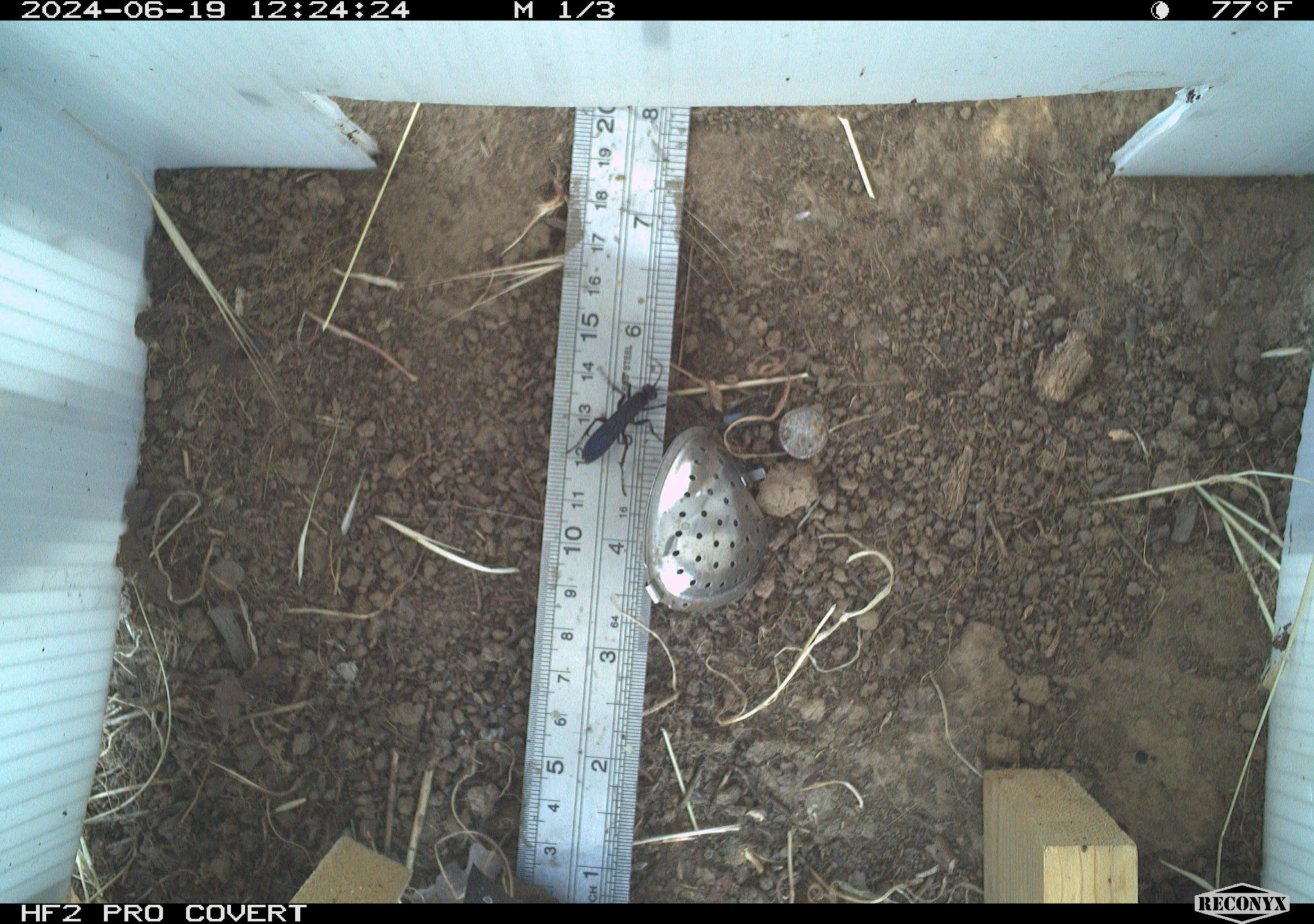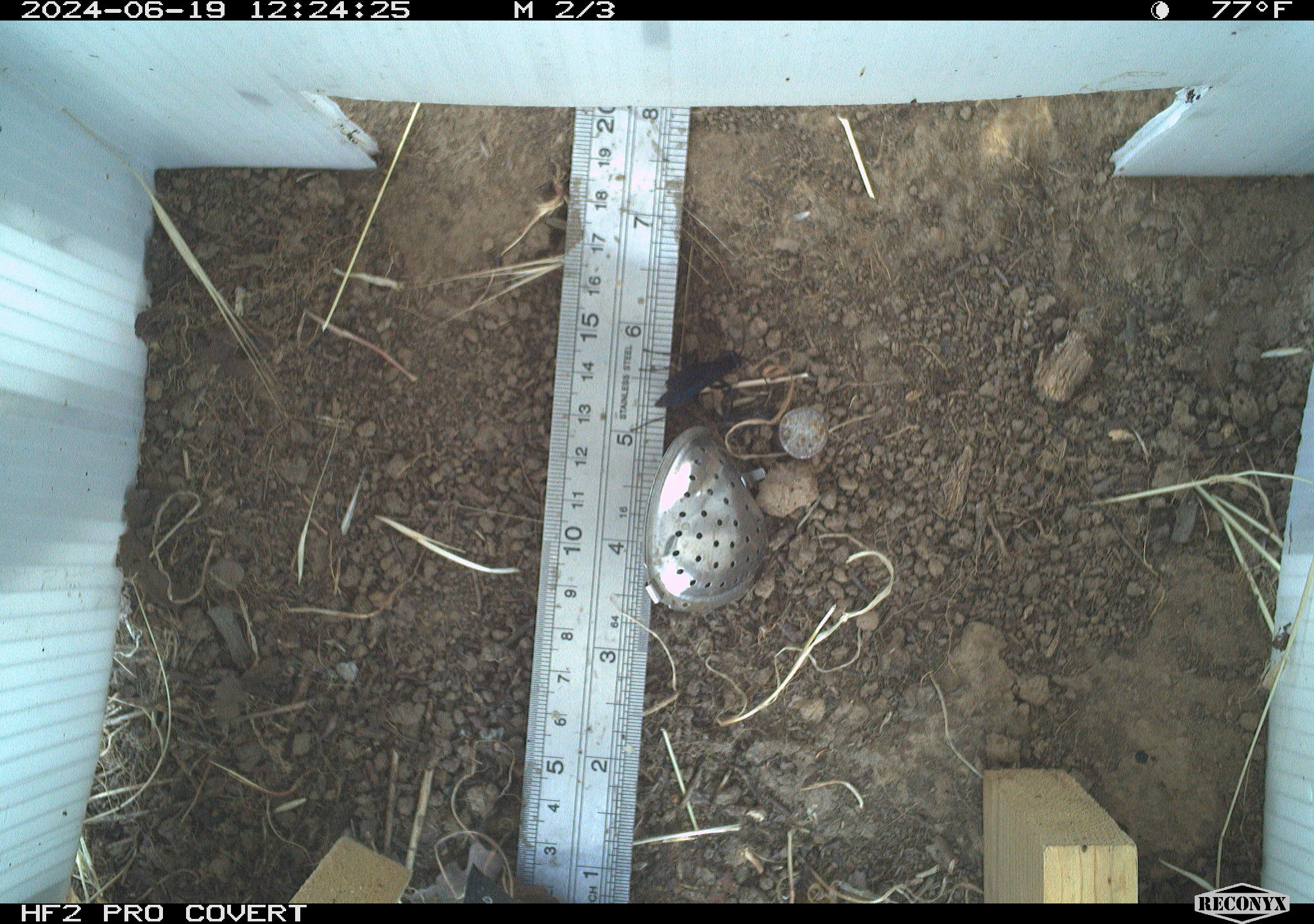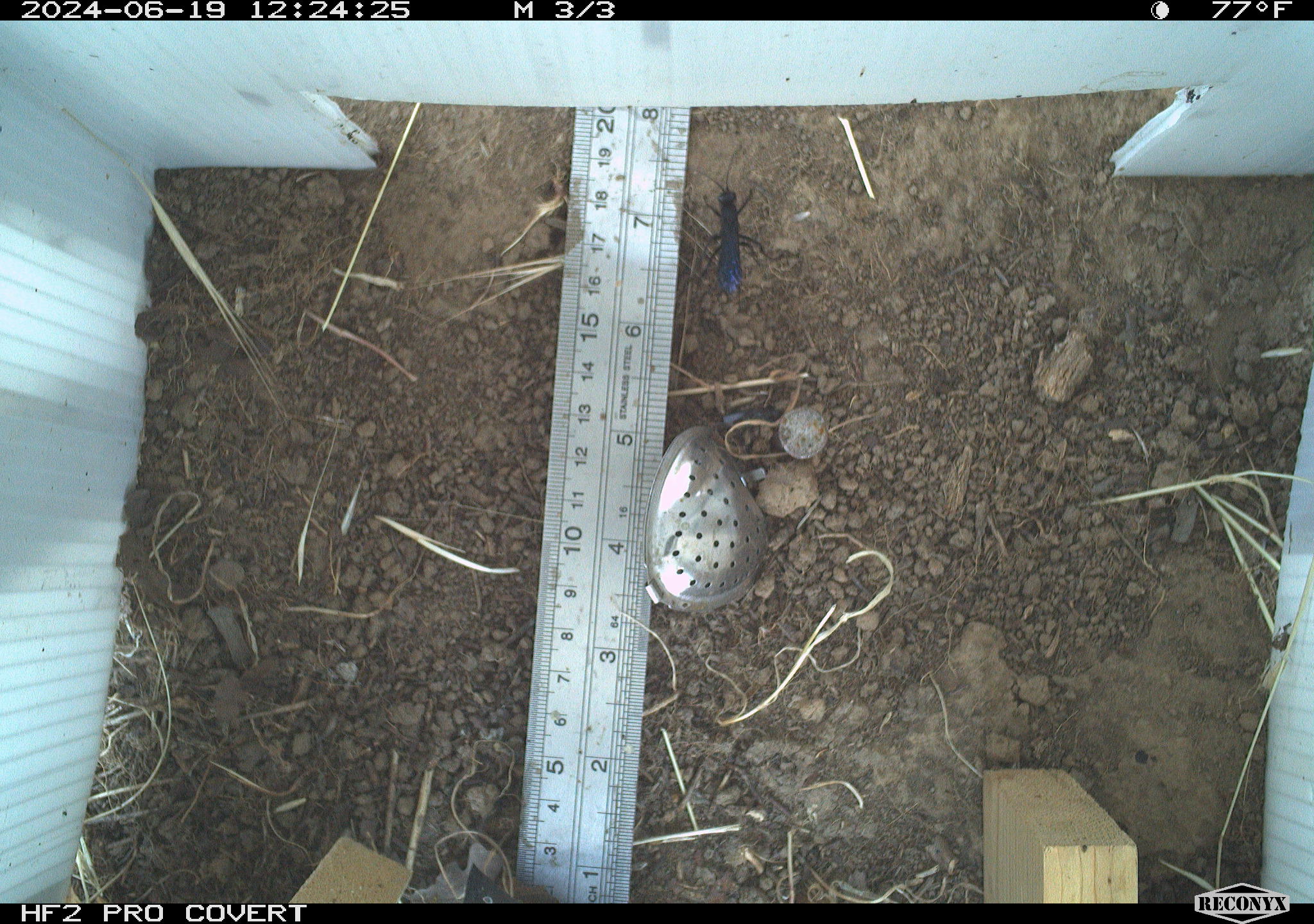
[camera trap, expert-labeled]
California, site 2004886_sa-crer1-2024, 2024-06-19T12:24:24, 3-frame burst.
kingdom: Animalia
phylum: Arthropoda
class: Insecta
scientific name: Insecta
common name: insect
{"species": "insect (Insecta)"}